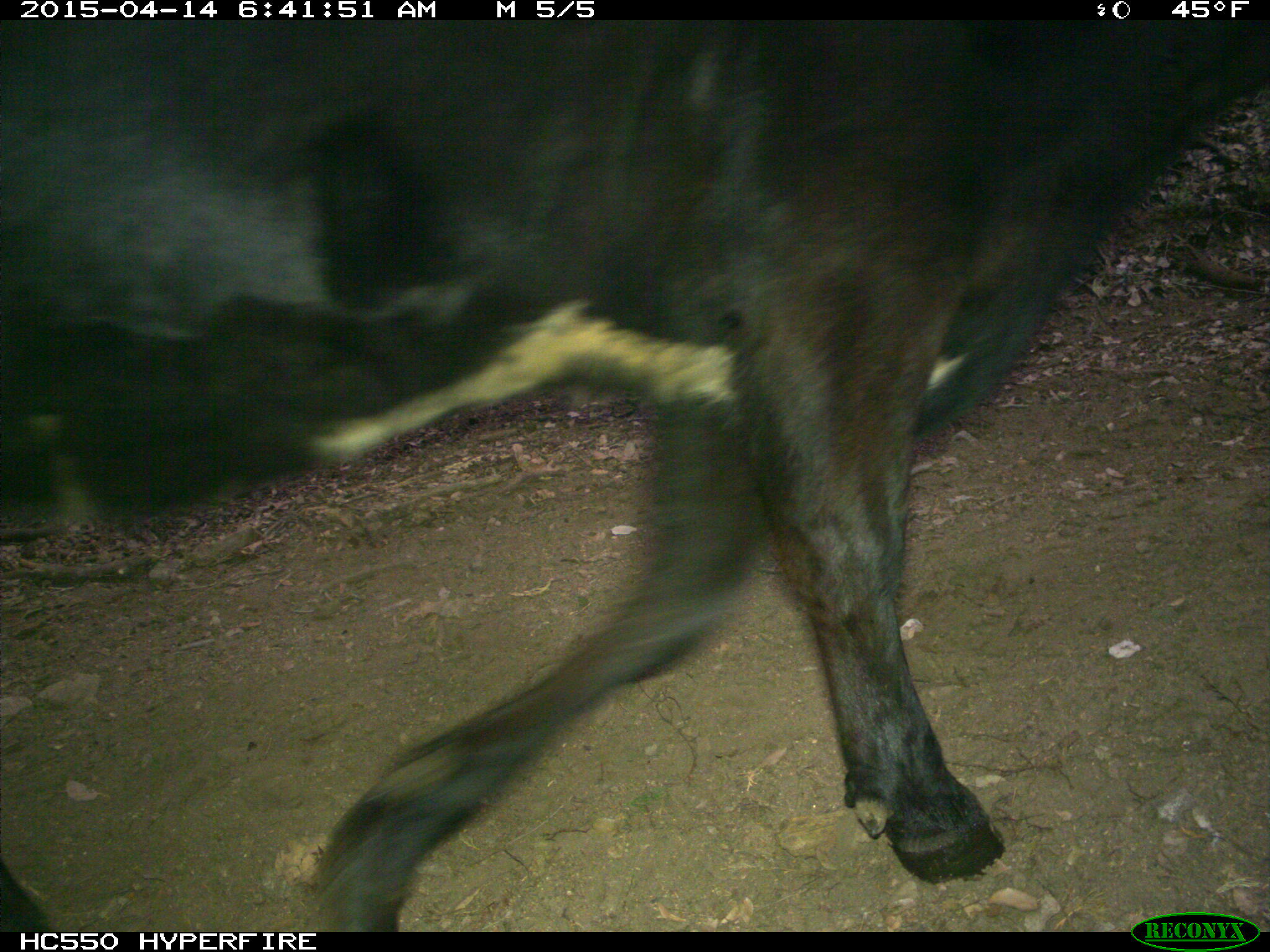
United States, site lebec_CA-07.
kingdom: Animalia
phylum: Chordata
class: Mammalia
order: Artiodactyla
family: Bovidae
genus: Bos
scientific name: Bos taurus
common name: domestic cow